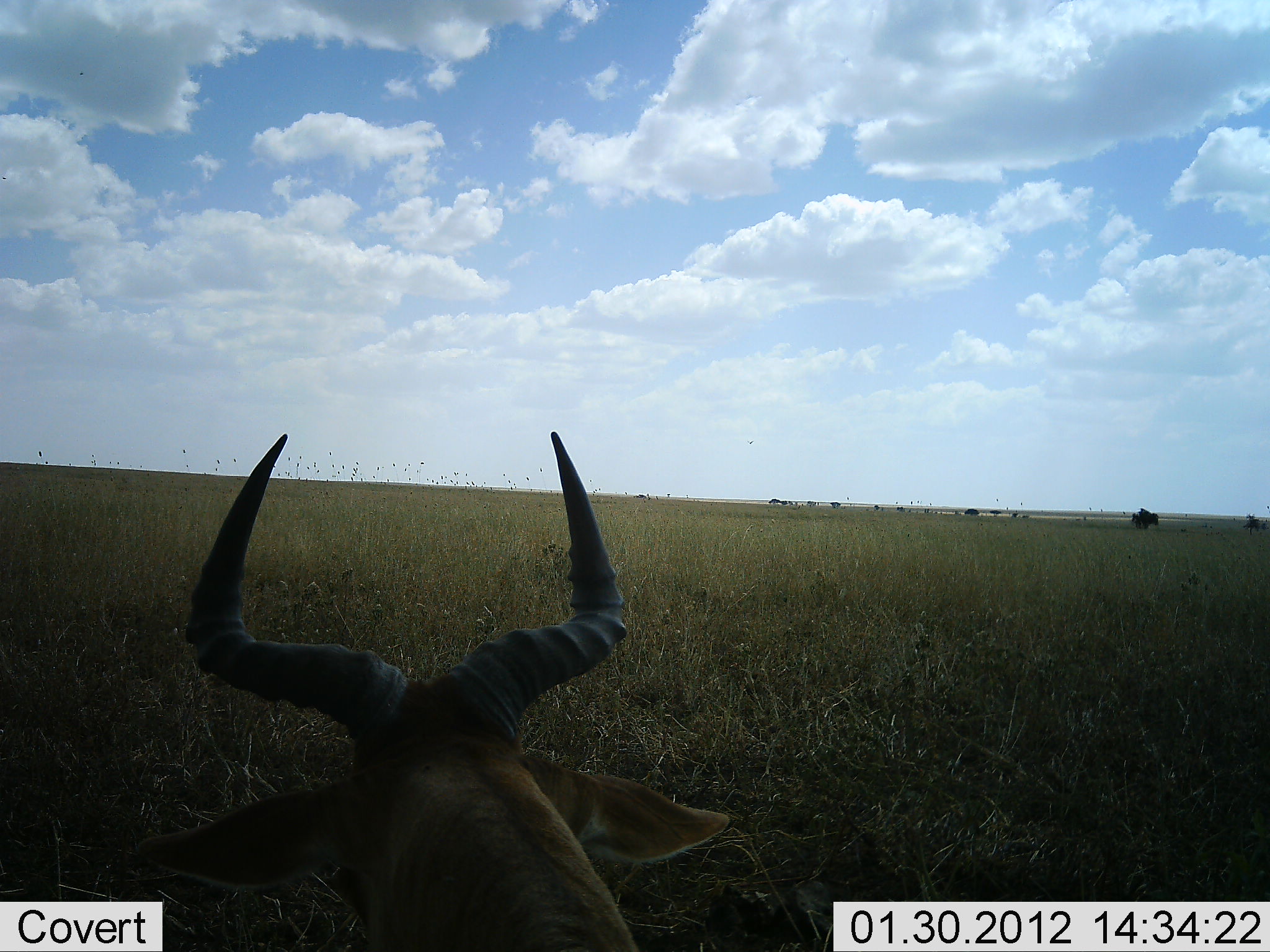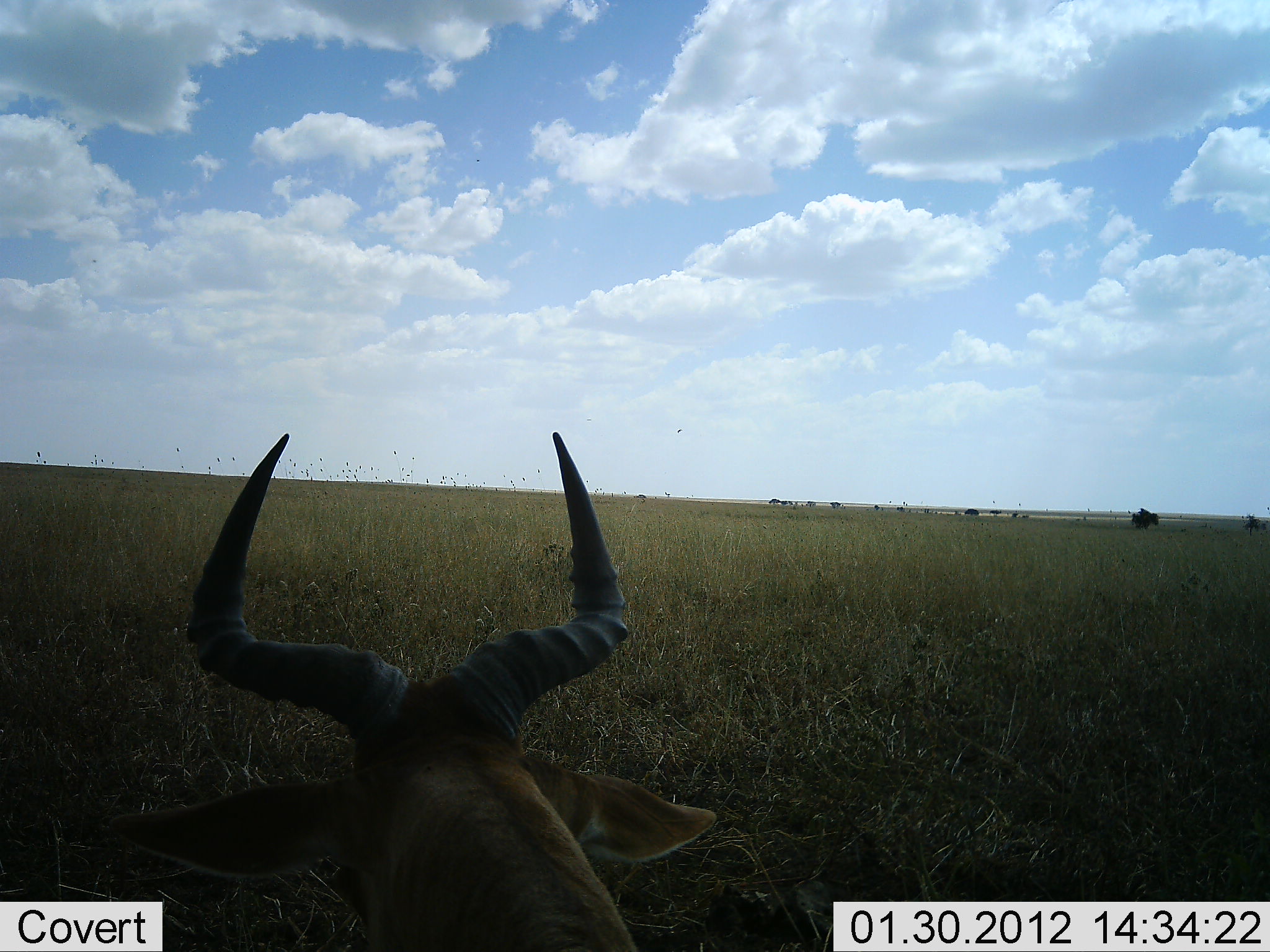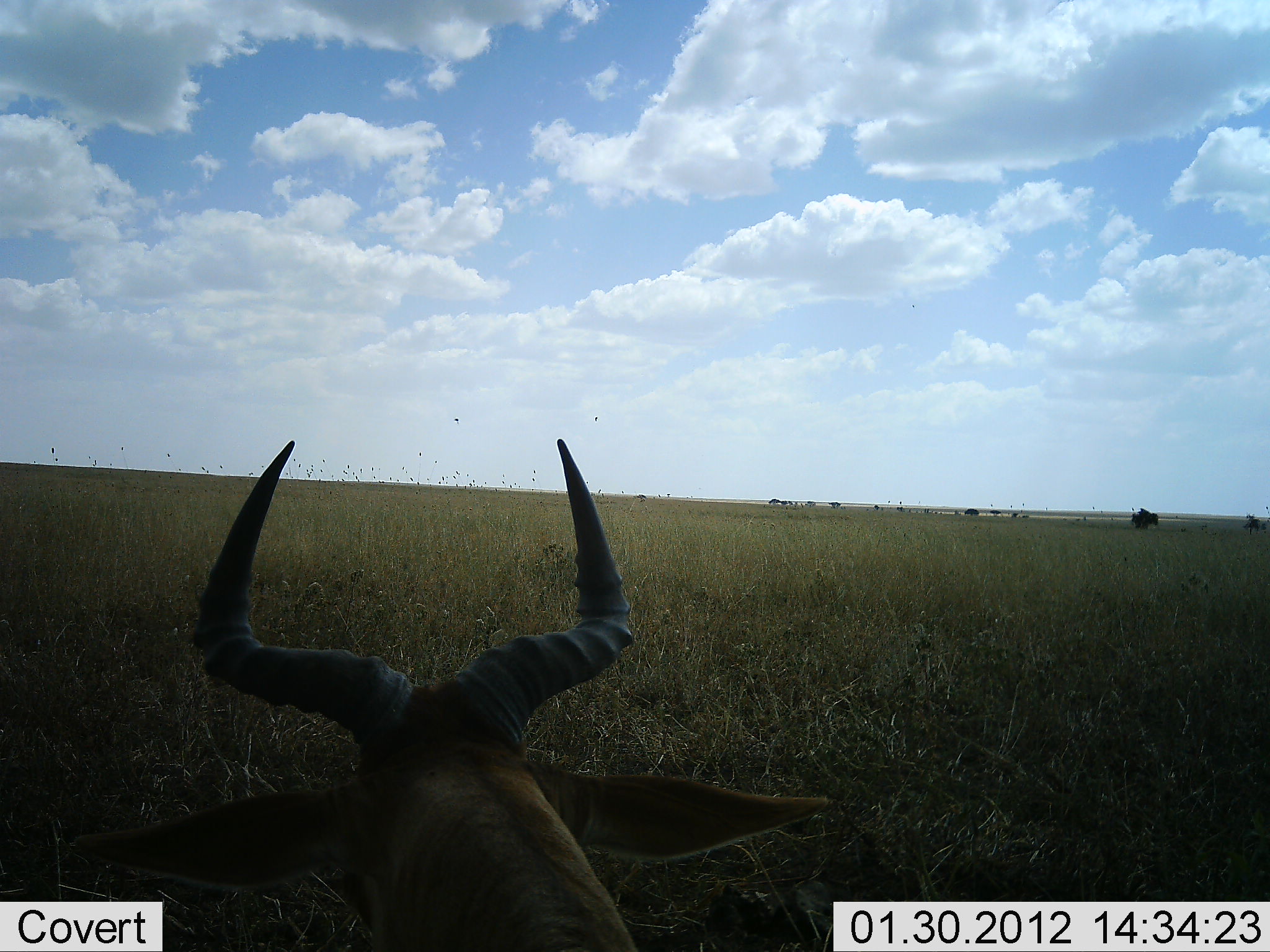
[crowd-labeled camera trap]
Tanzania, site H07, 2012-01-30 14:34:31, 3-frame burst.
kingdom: Animalia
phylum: Chordata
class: Mammalia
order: Artiodactyla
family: Bovidae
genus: Alcelaphus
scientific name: Alcelaphus buselaphus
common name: hartebeest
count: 1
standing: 20%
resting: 80%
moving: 0%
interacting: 0%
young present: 0%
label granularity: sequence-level